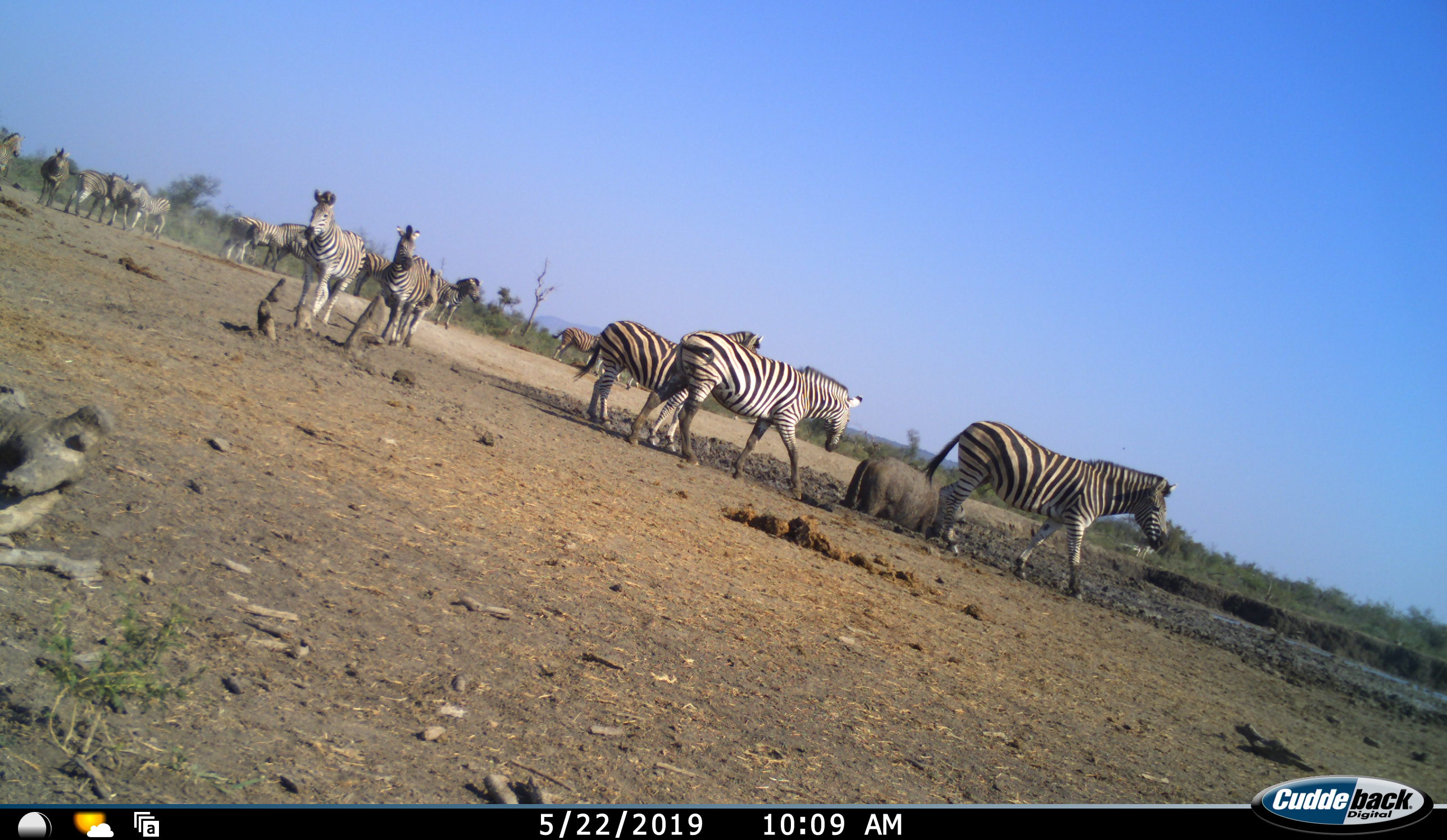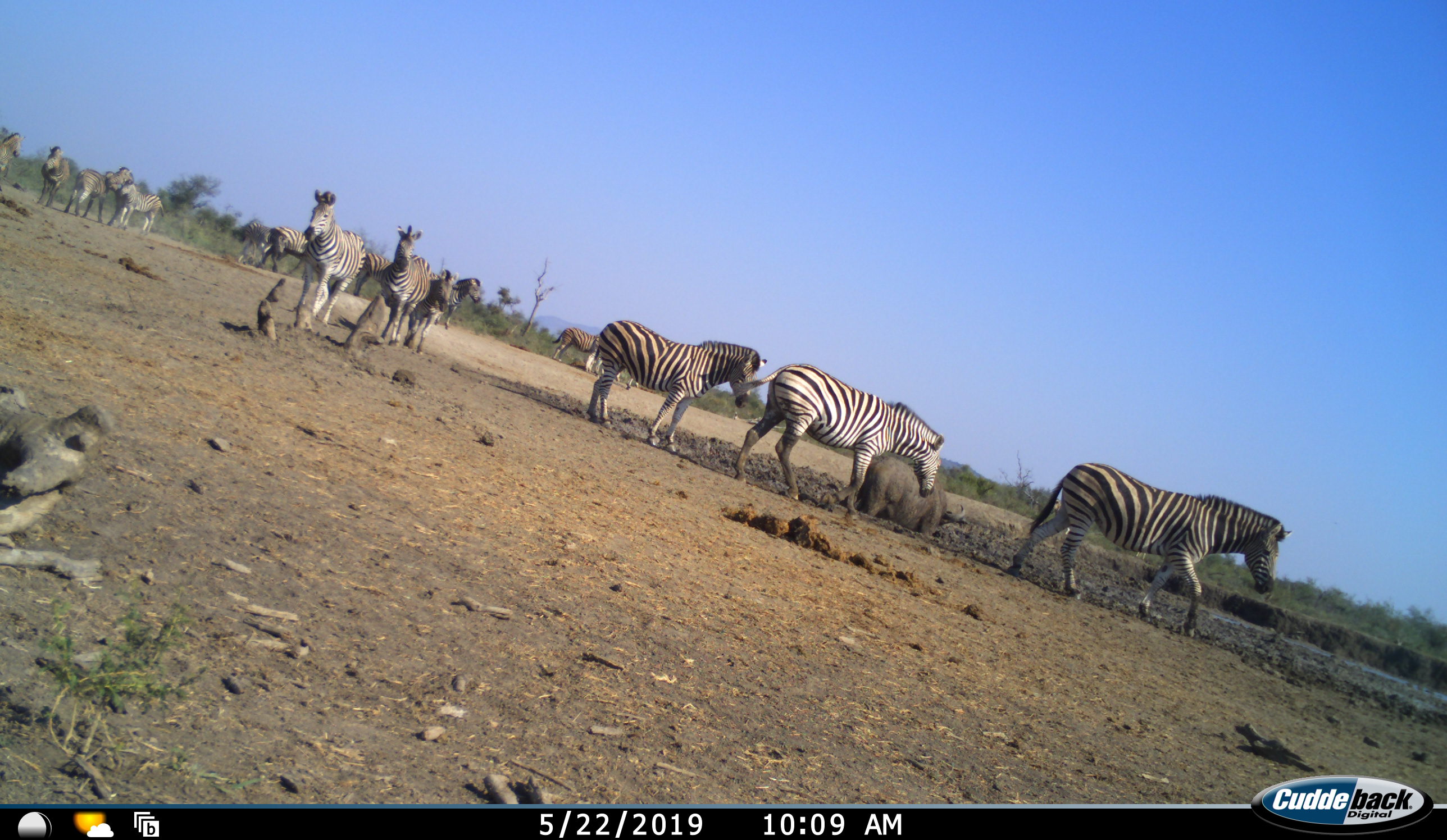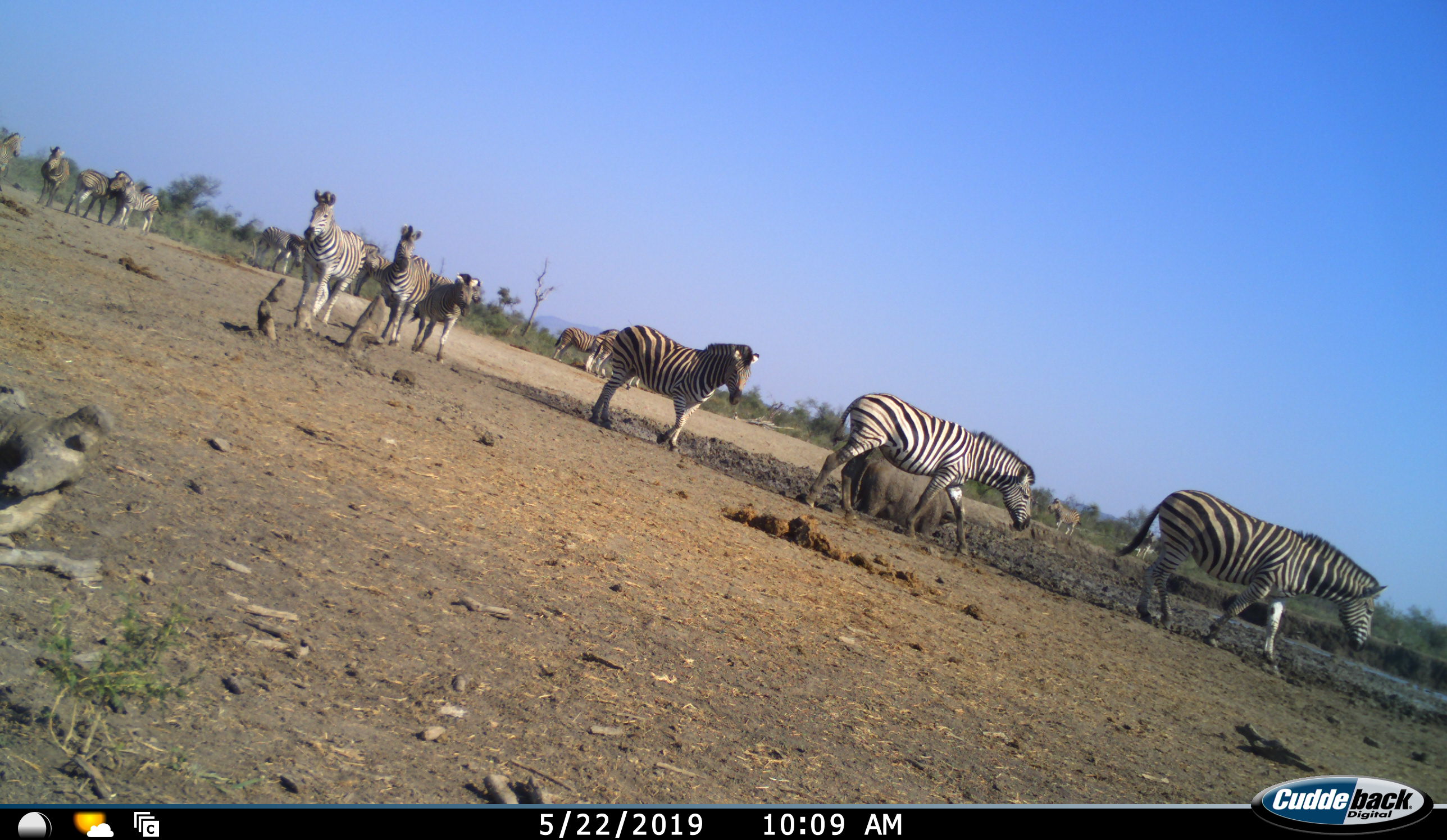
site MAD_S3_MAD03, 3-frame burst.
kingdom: Animalia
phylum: Chordata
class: Mammalia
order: Artiodactyla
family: Bovidae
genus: Syncerus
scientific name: Syncerus caffer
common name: african buffalo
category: buffalo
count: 1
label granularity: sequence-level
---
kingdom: Animalia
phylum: Chordata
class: Mammalia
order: Perissodactyla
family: Equidae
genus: Equus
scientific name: Equus quagga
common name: plains zebra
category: zebraplains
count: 11-50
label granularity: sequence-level